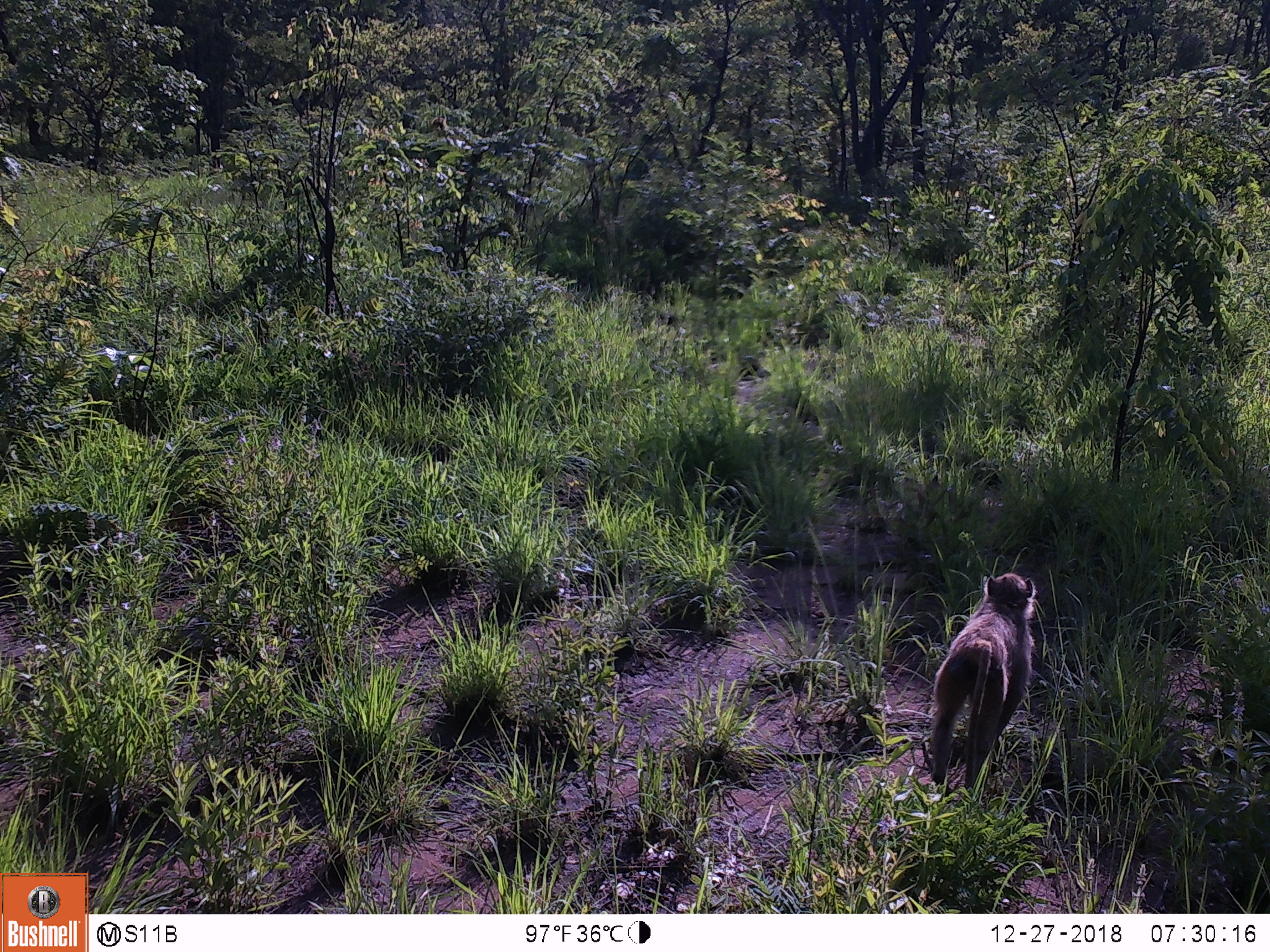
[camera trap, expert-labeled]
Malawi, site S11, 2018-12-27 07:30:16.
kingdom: Animalia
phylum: Chordata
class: Mammalia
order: Primates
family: Cercopithecidae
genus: Papio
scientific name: Papio cynocephalus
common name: yellow baboon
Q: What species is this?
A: Yellow baboon (Papio cynocephalus).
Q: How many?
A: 1.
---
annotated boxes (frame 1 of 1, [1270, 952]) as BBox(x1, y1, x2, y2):
yellow baboon: BBox(912, 559, 1067, 808)